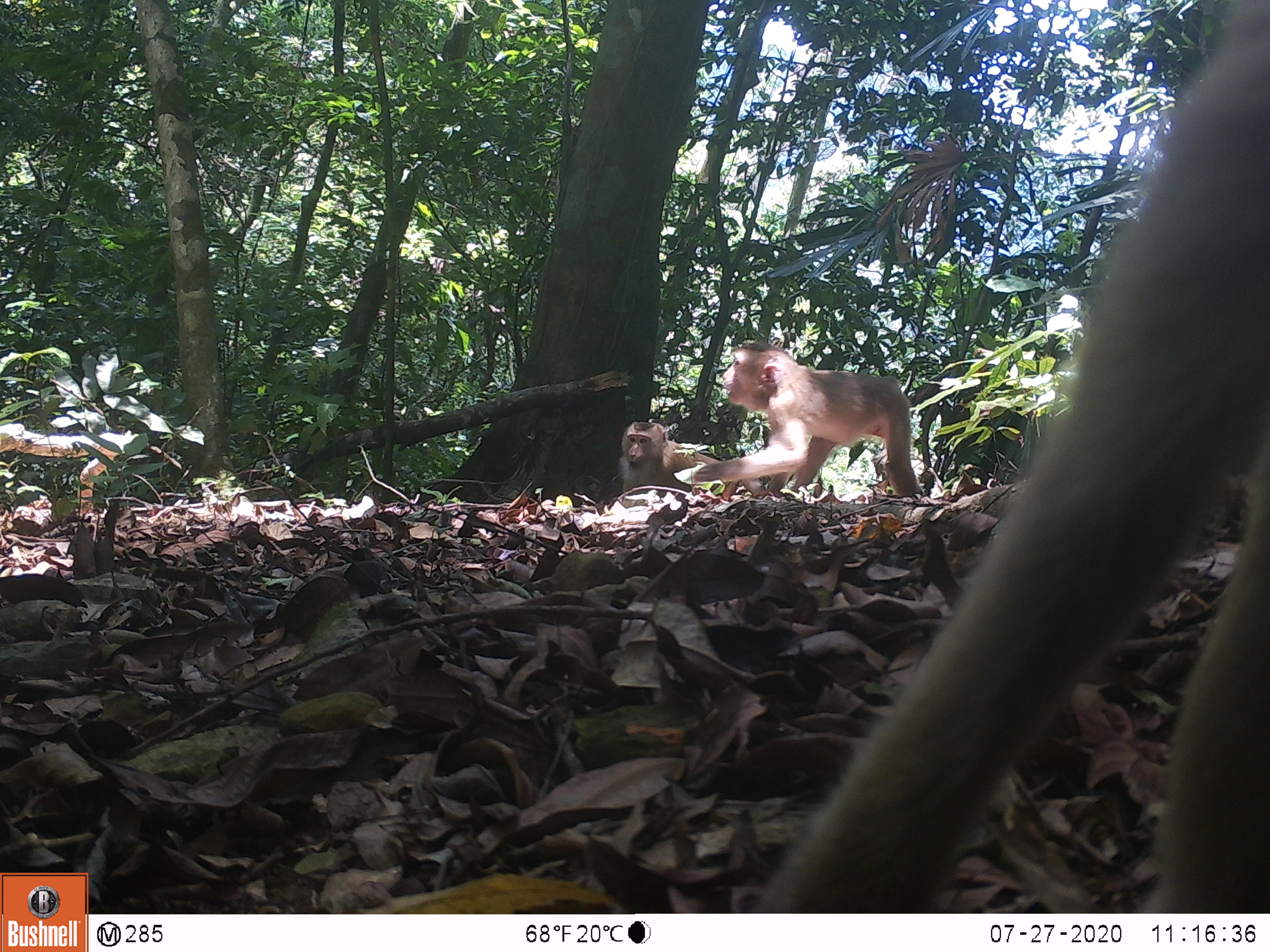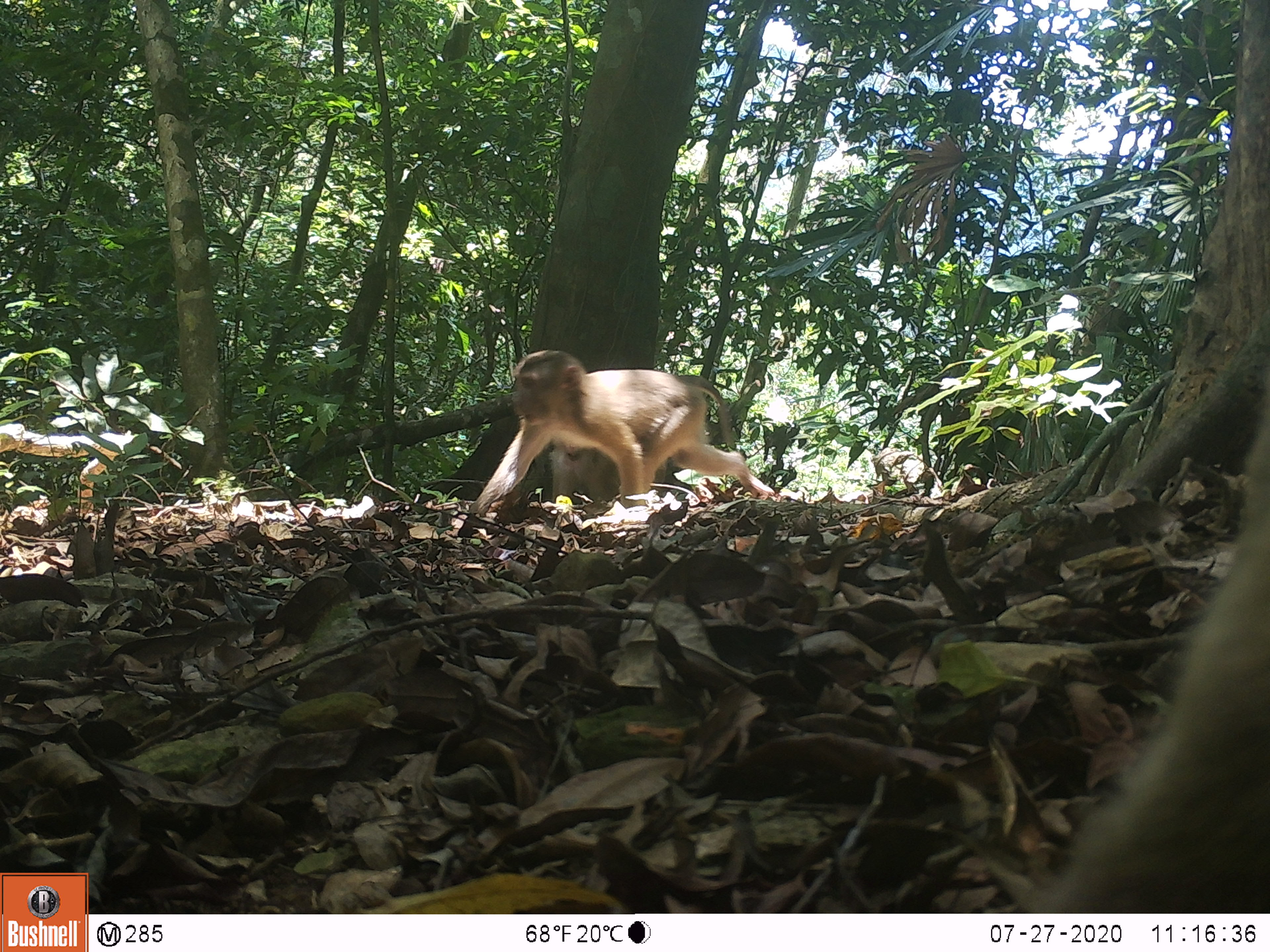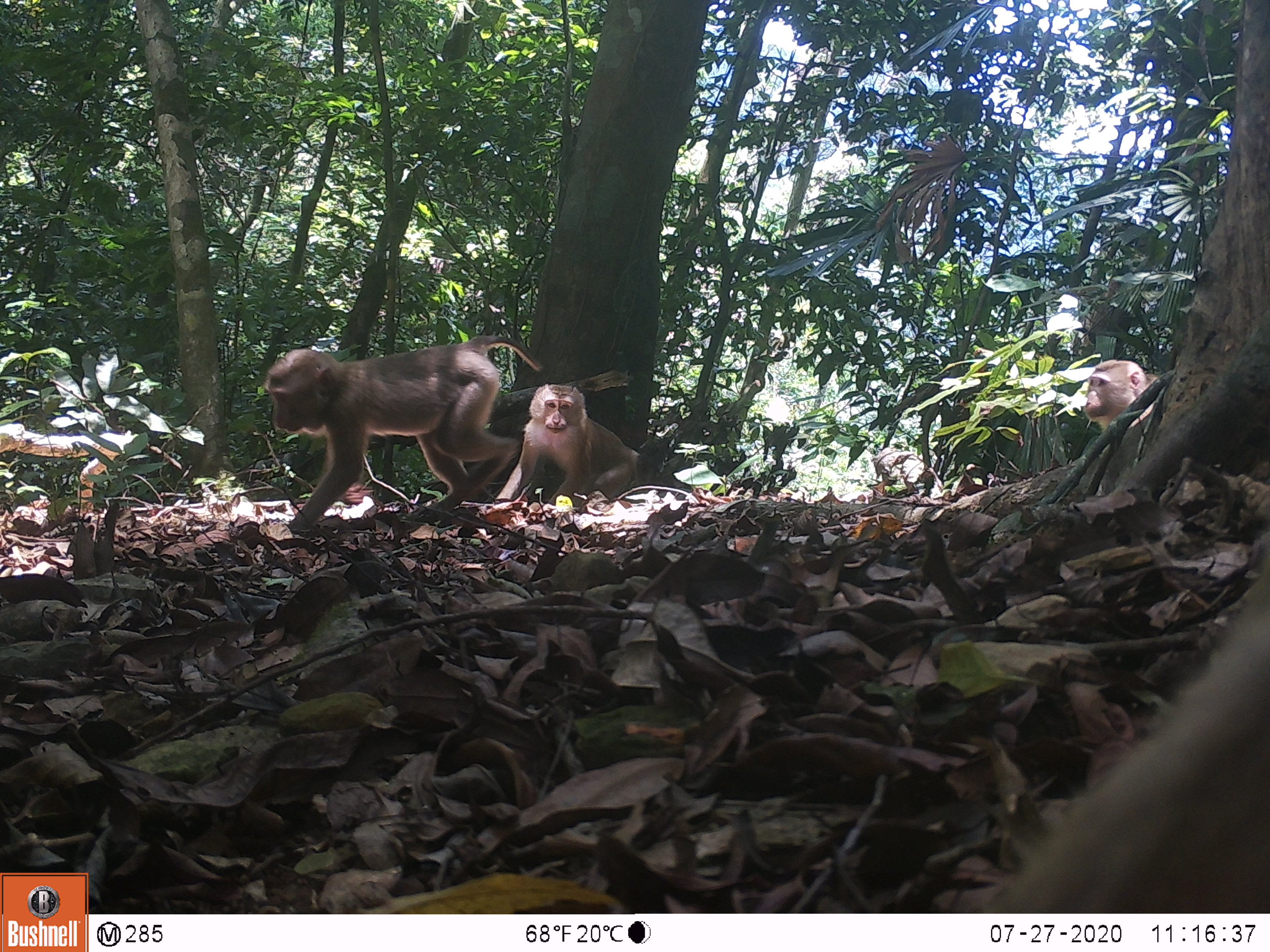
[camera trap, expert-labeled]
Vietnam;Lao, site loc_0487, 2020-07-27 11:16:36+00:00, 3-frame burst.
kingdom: Animalia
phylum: Chordata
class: Mammalia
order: Primates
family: Cercopithecidae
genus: Macaca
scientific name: Macaca nemestrina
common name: pig-tailed macaque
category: pig tailed macaque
Pig tailed macaque (pig-tailed macaque) (Macaca nemestrina). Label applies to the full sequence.